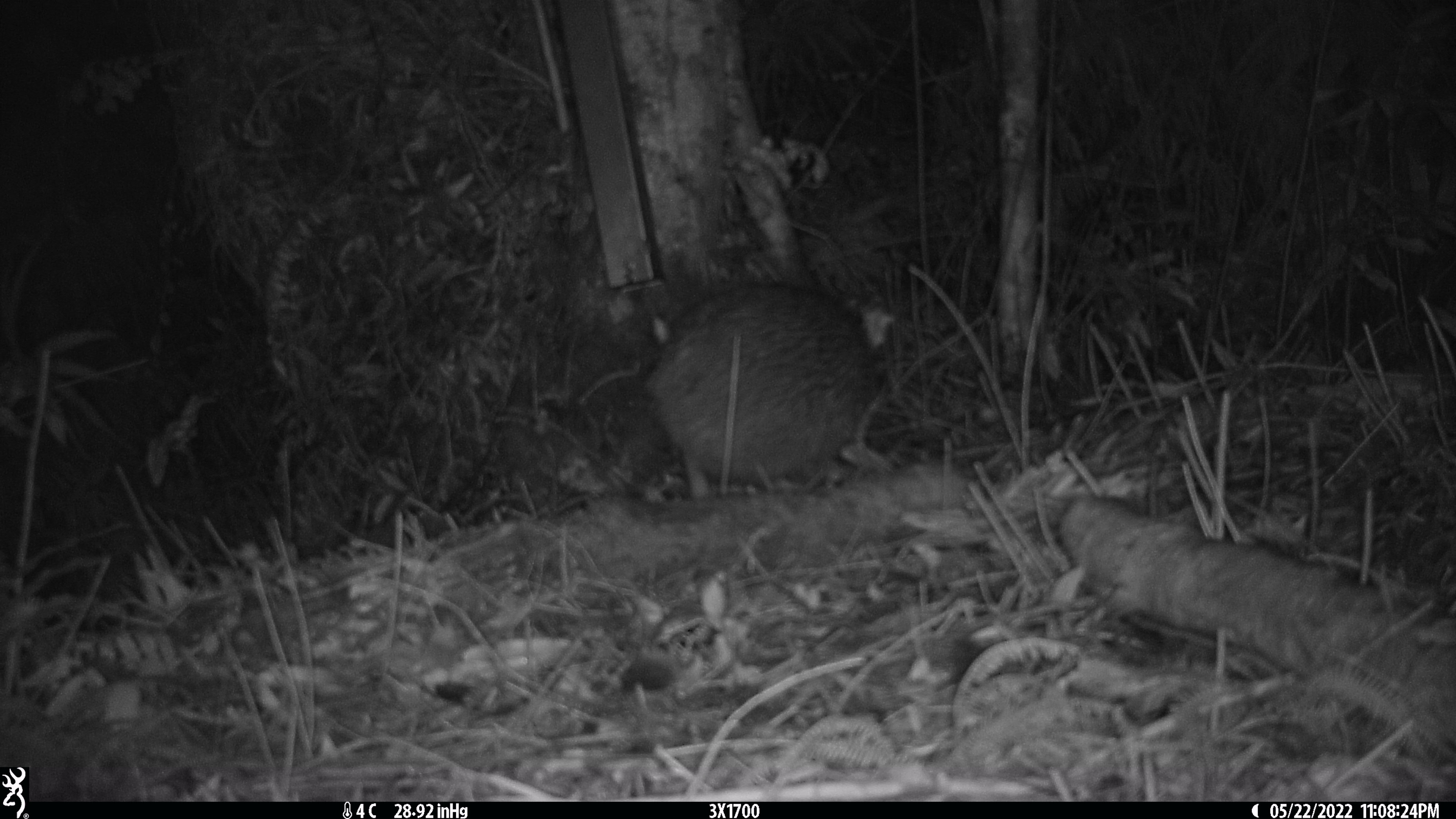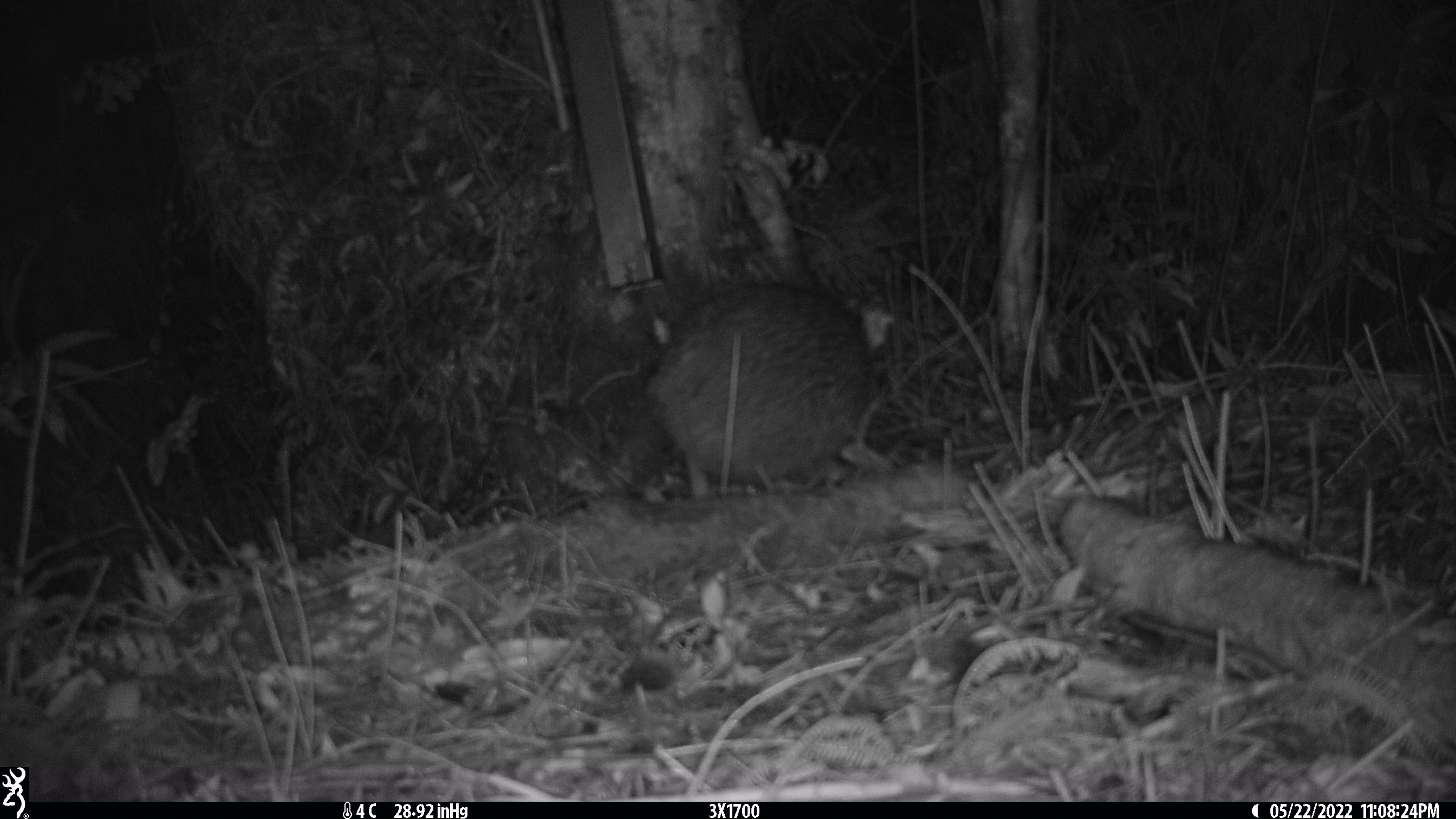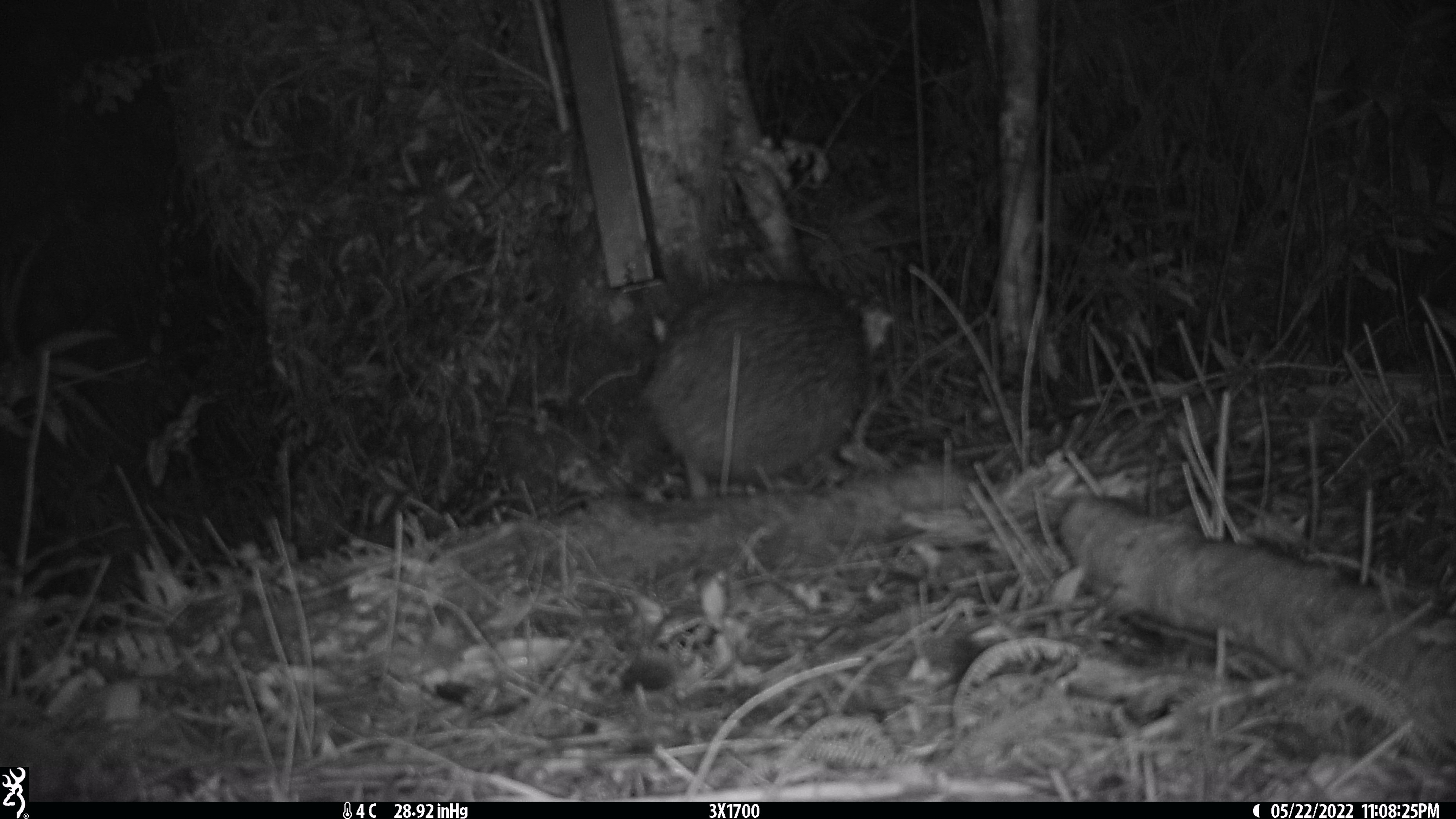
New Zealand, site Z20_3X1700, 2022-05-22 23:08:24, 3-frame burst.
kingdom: Animalia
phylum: Chordata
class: Aves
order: Apterygiformes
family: Apterygidae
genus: Apteryx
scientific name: Apteryx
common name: kiwi